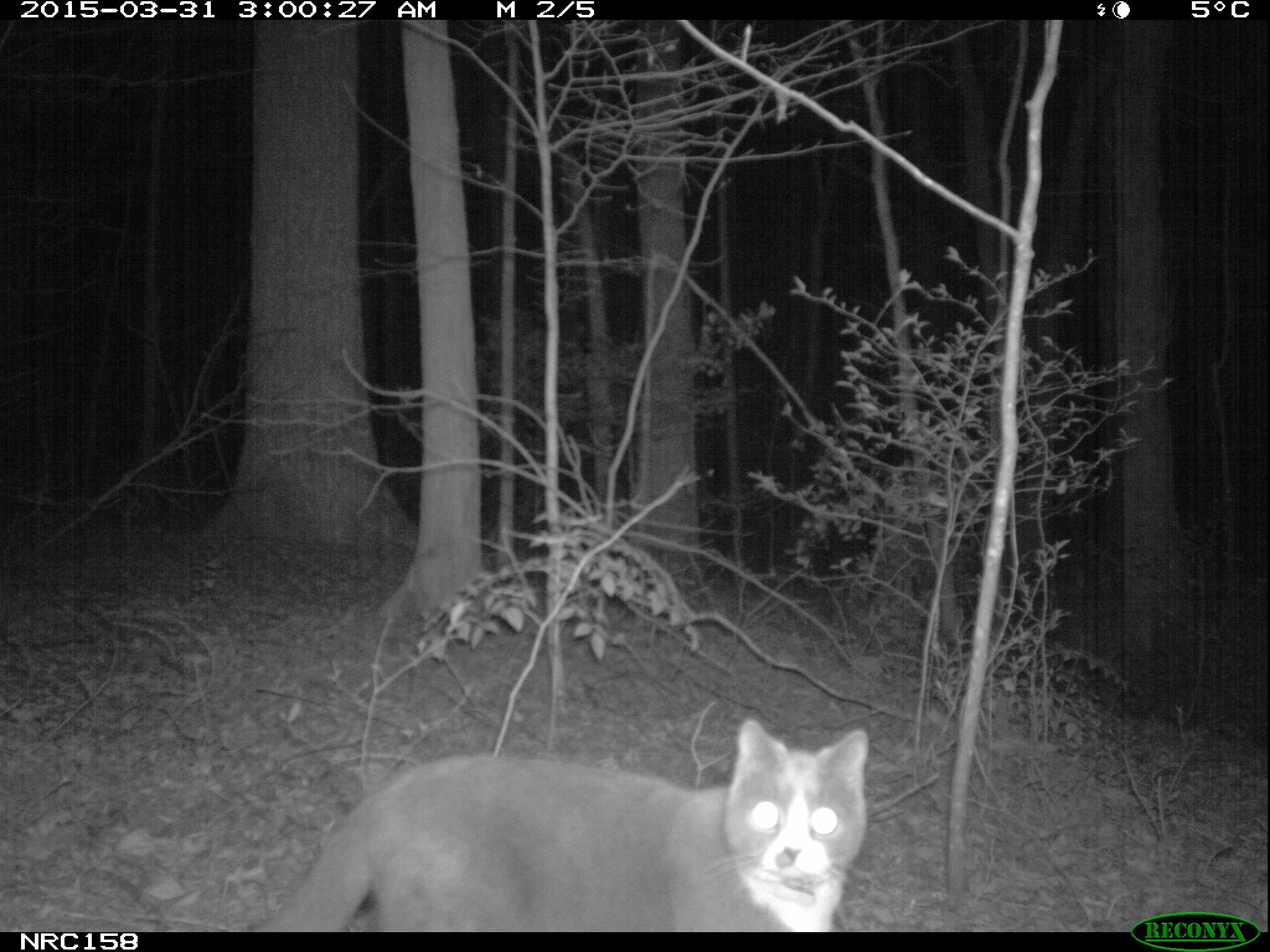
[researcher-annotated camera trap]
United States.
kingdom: Animalia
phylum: Chordata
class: Mammalia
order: Carnivora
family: Felidae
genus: Felis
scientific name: Felis catus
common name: domestic cat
Domestic Cat (Felis catus).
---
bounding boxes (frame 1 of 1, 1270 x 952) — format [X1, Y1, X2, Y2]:
Domestic Cat: [267, 712, 893, 936]